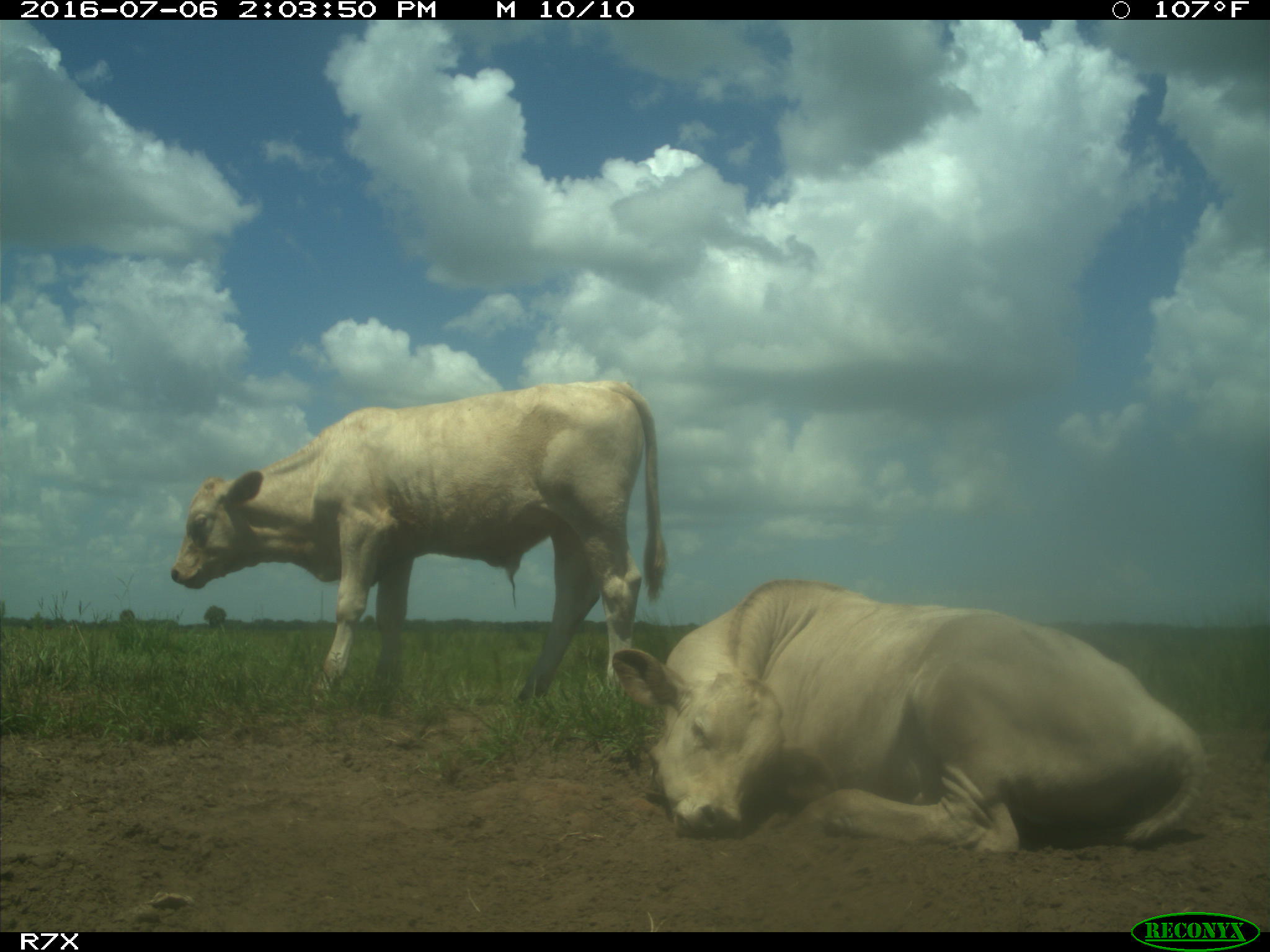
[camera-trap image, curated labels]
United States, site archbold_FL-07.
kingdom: Animalia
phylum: Chordata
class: Mammalia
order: Artiodactyla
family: Bovidae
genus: Bos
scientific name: Bos taurus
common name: domestic cow